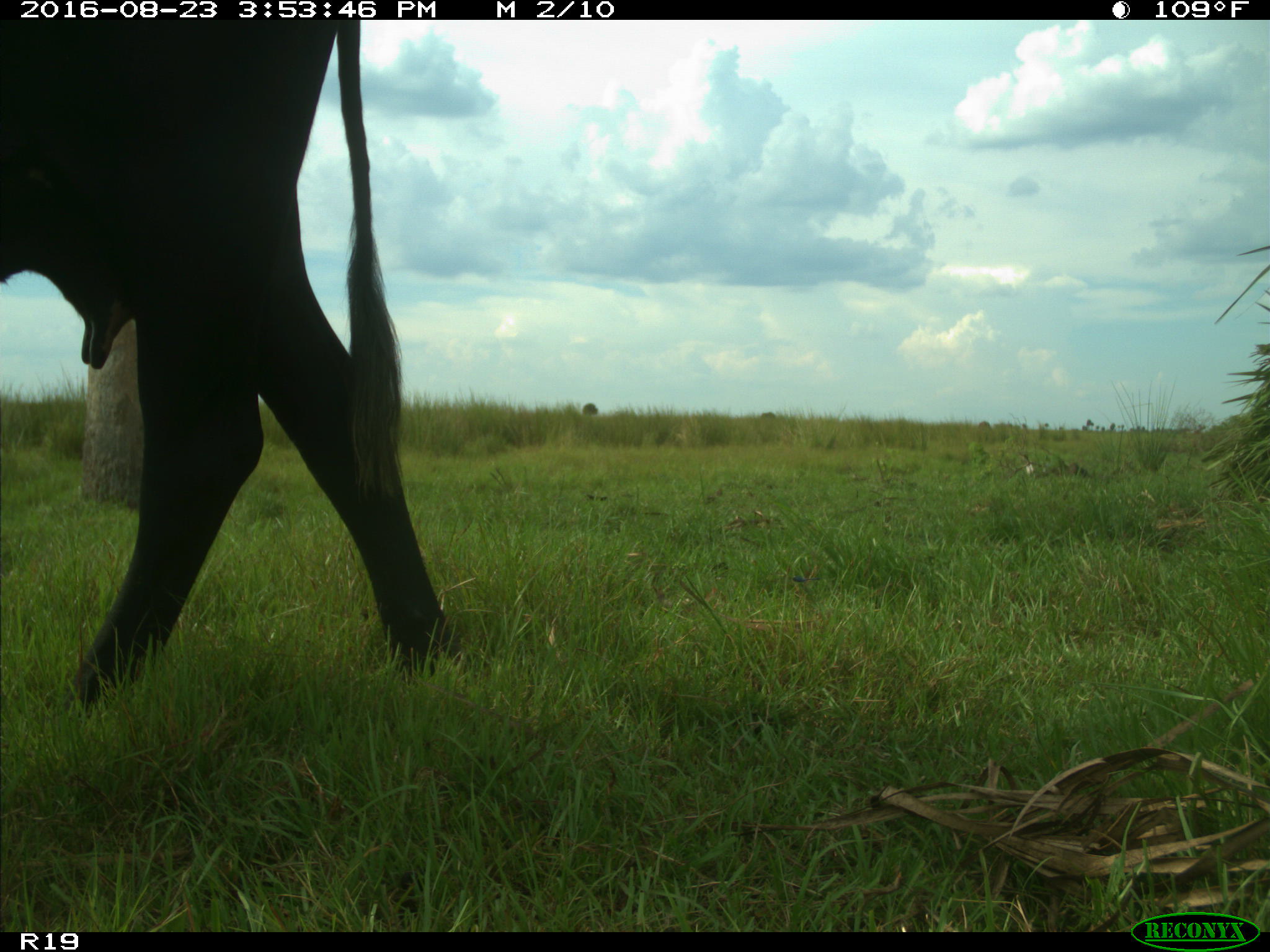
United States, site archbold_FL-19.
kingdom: Animalia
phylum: Chordata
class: Mammalia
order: Artiodactyla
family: Bovidae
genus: Bos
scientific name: Bos taurus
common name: domestic cow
Bos taurus (domestic cow).